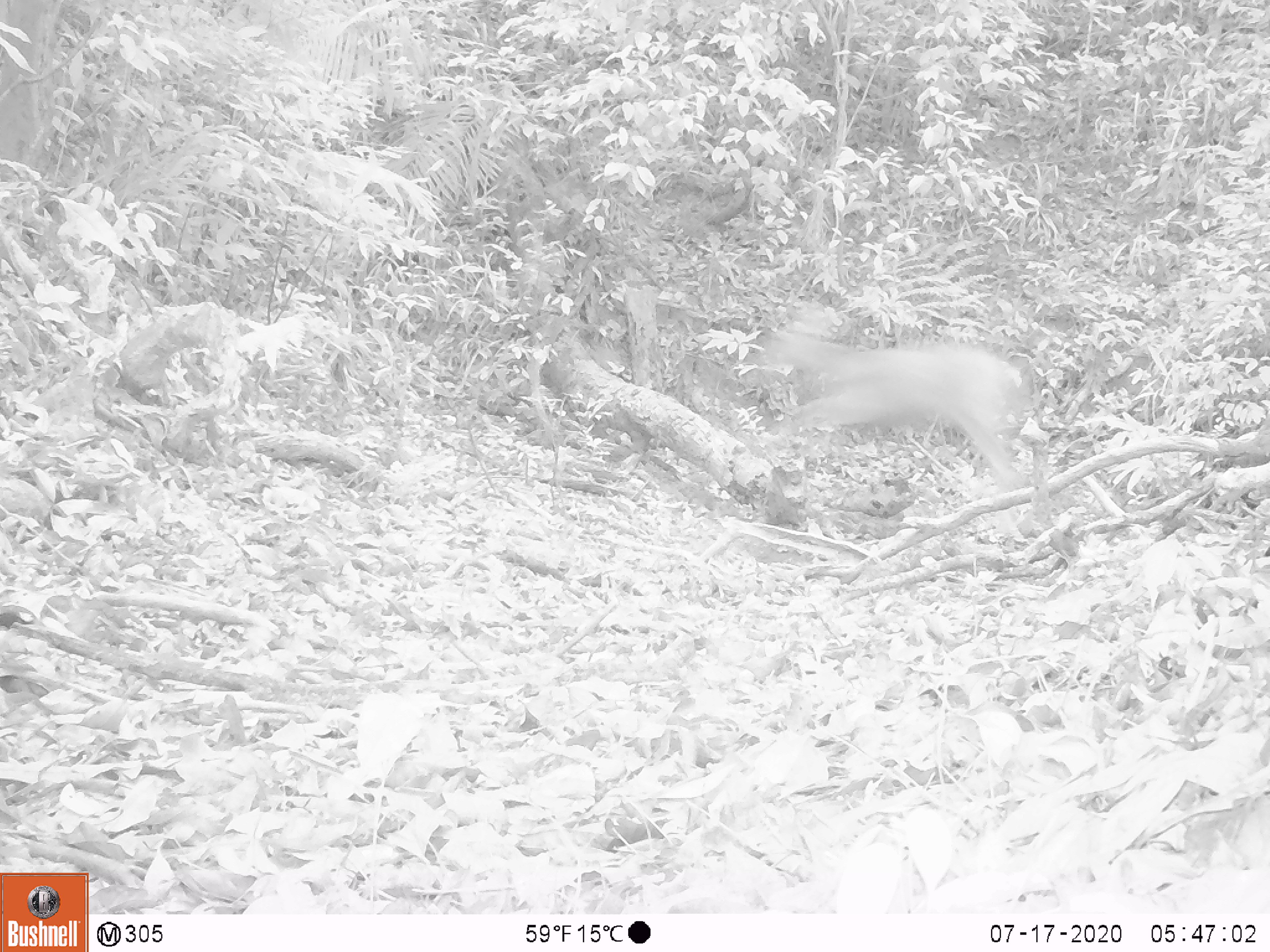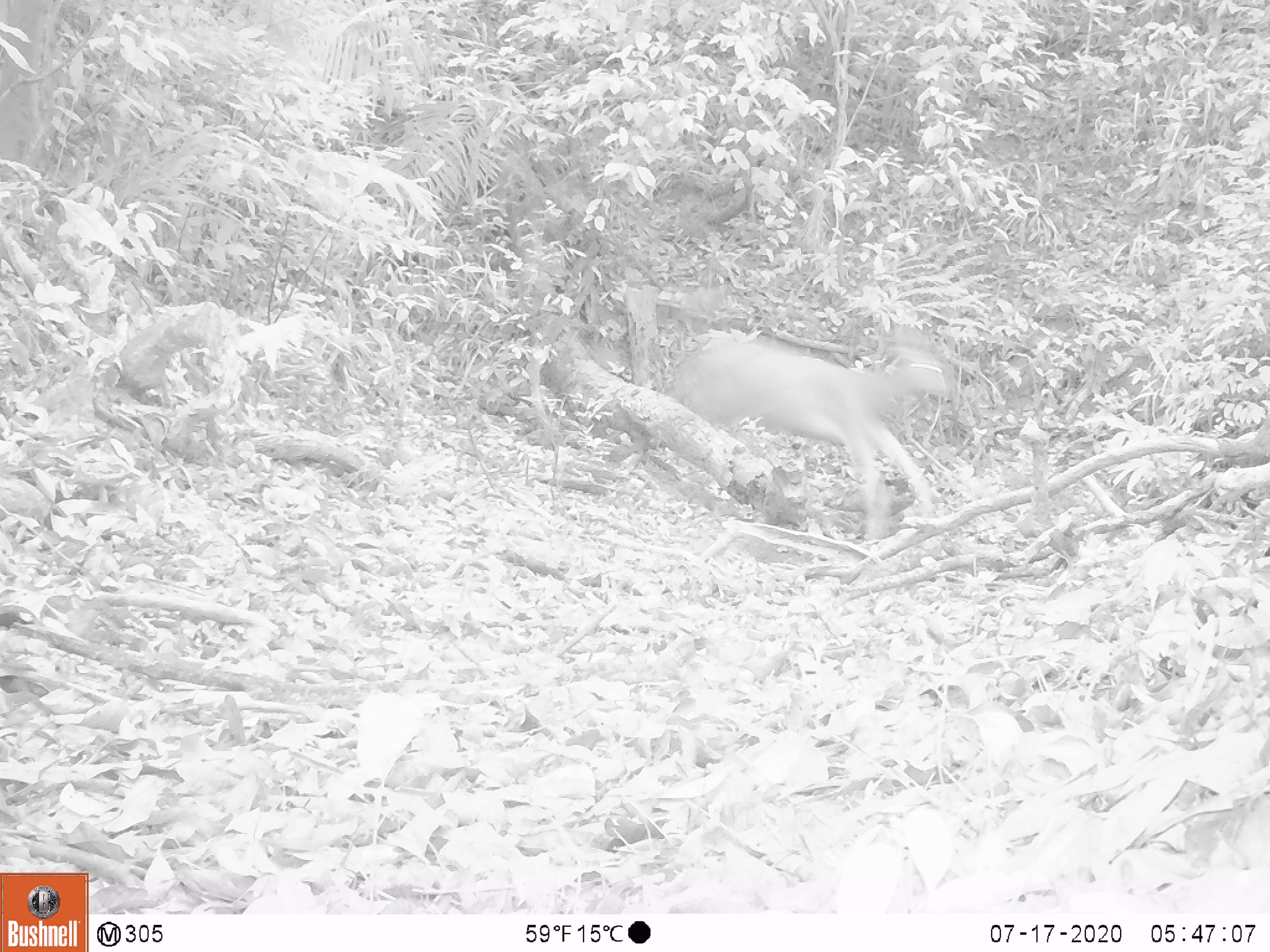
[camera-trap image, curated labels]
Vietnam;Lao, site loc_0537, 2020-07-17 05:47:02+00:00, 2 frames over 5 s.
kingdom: Animalia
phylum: Chordata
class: Mammalia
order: Artiodactyla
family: Cervidae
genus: Muntiacus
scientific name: Muntiacus vuquangensis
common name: large-antlered muntjac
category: large antlered muntjac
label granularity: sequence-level